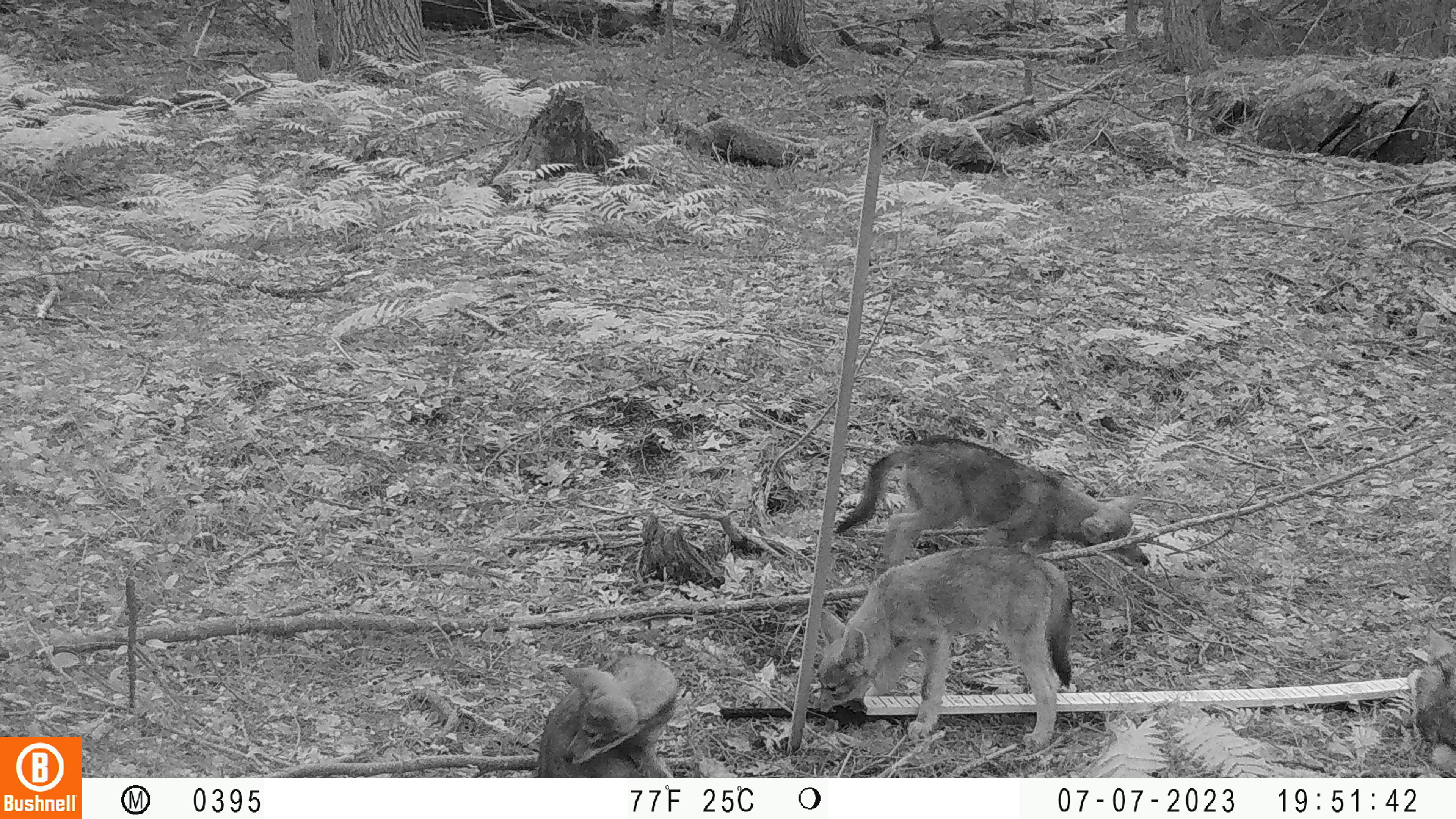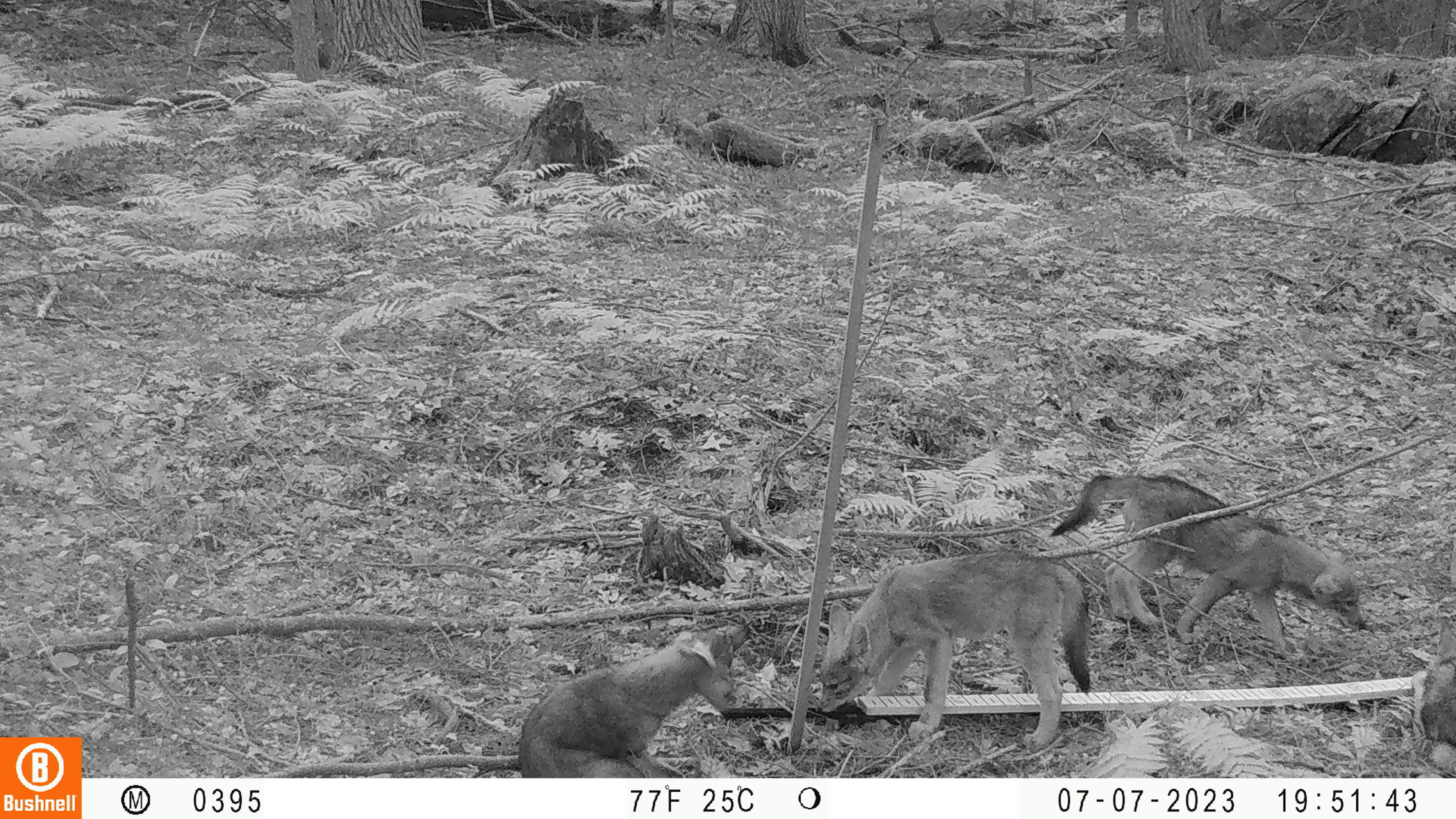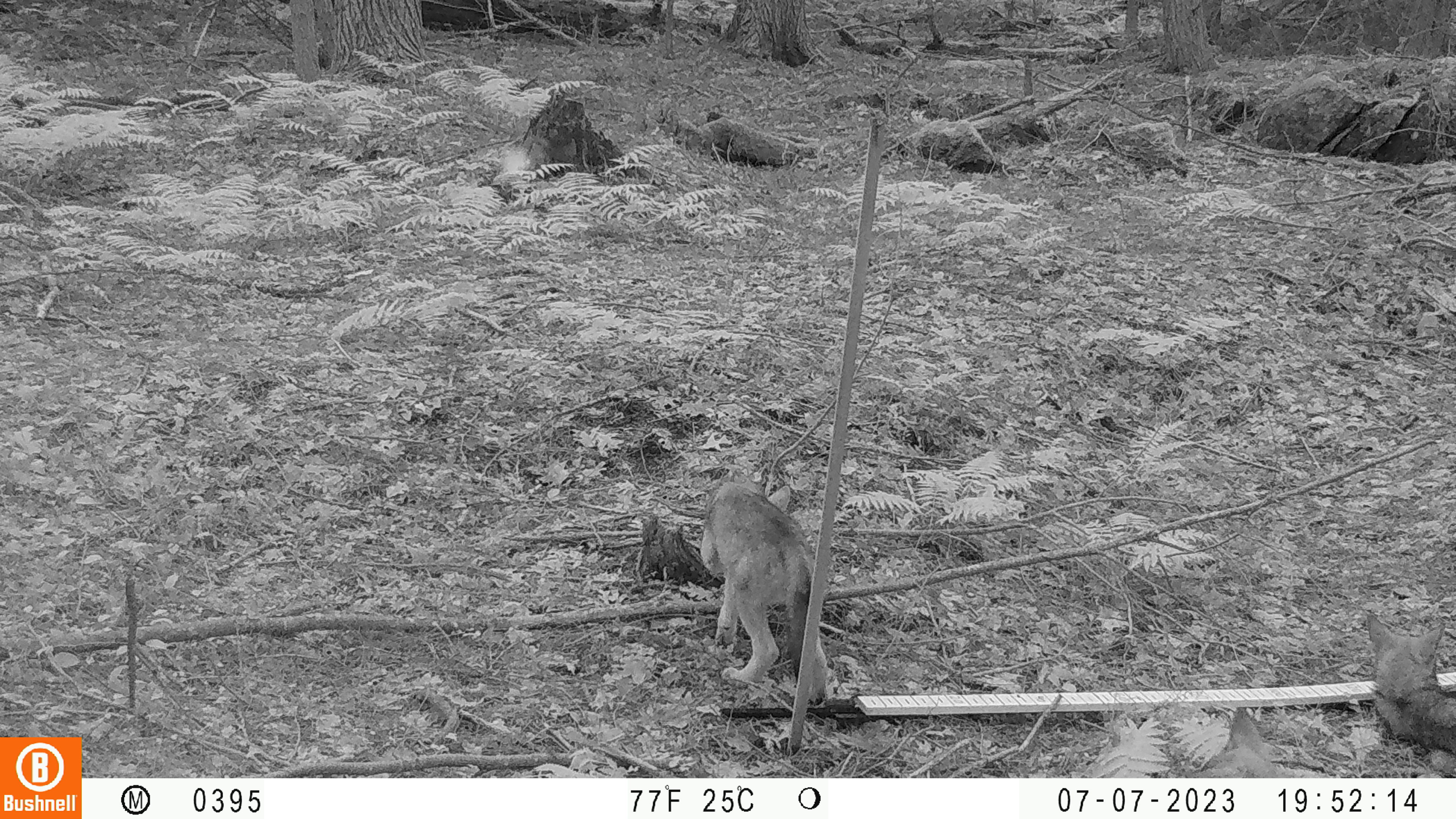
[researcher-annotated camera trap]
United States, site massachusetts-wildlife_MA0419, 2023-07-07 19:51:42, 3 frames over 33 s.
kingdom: Animalia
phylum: Chordata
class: Mammalia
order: Carnivora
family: Canidae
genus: Urocyon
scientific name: Urocyon cinereoargenteus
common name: gray fox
Gray fox (Urocyon cinereoargenteus).